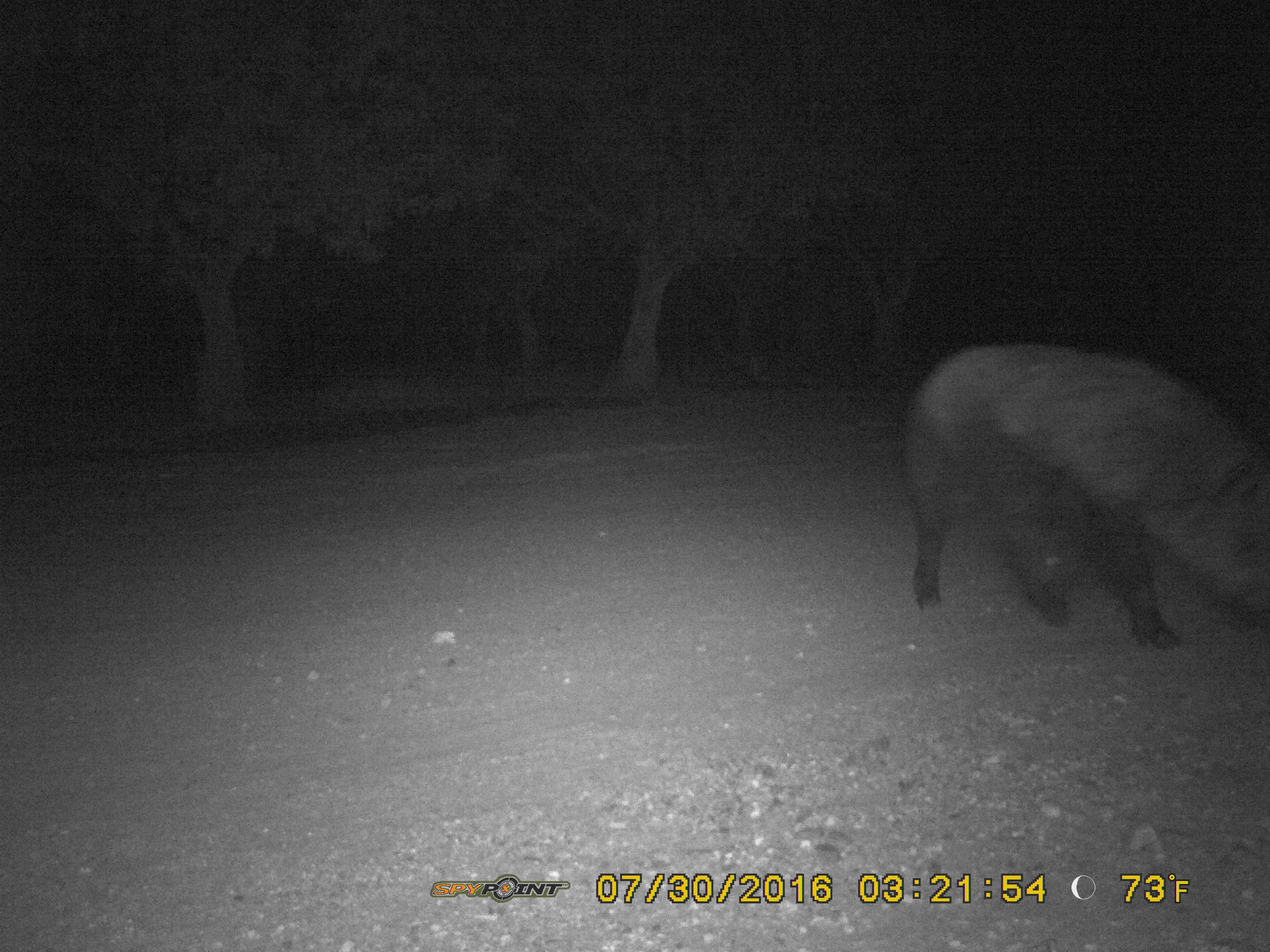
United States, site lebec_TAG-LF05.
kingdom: Animalia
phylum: Chordata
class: Mammalia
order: Artiodactyla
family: Suidae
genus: Sus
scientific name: Sus scrofa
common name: wild boar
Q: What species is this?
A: Sus scrofa (wild boar).